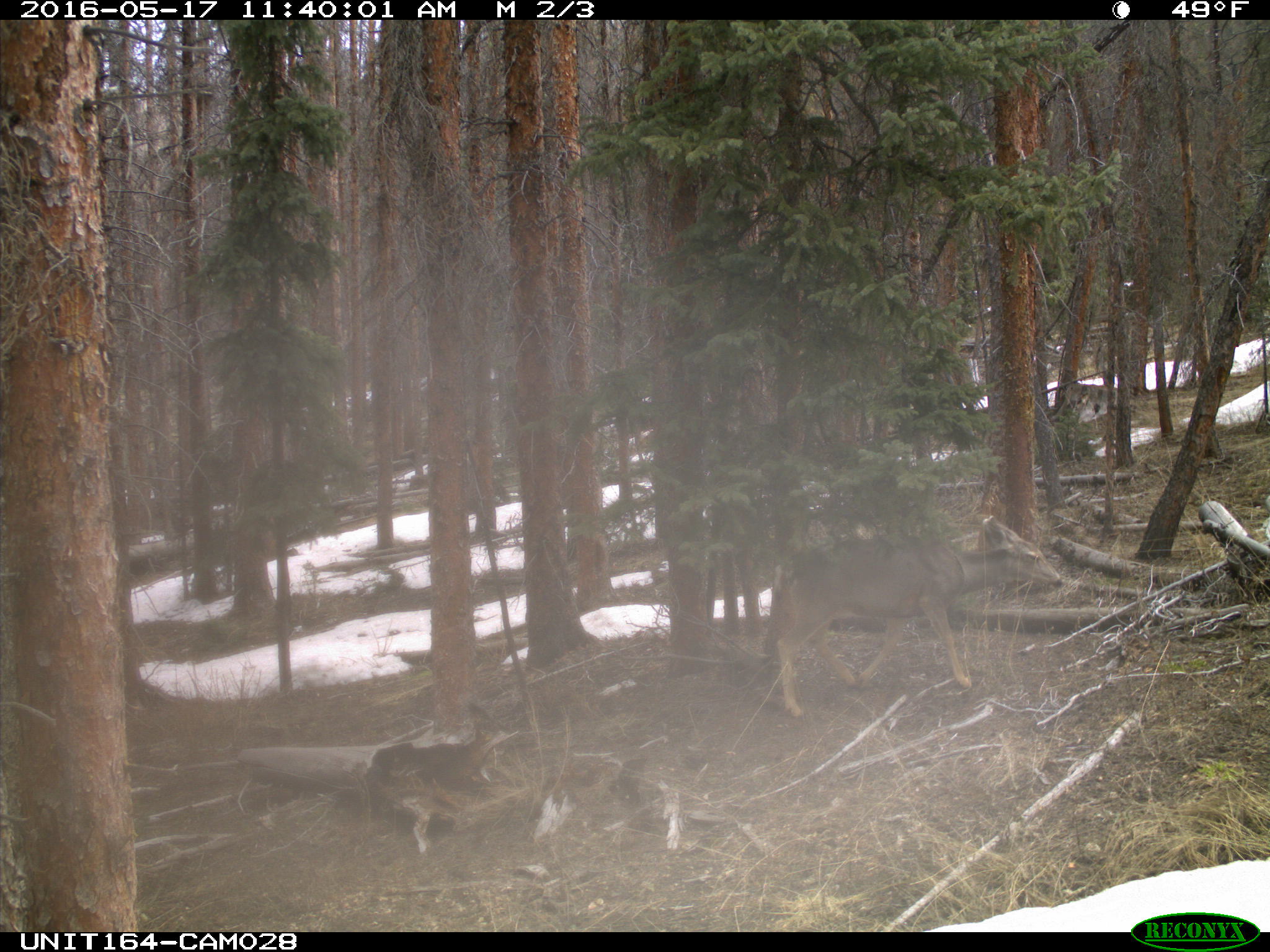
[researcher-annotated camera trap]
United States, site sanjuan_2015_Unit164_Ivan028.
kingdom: Animalia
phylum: Chordata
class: Mammalia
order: Artiodactyla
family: Cervidae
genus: Odocoileus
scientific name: Odocoileus hemionus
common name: mule deer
Odocoileus hemionus (mule deer).